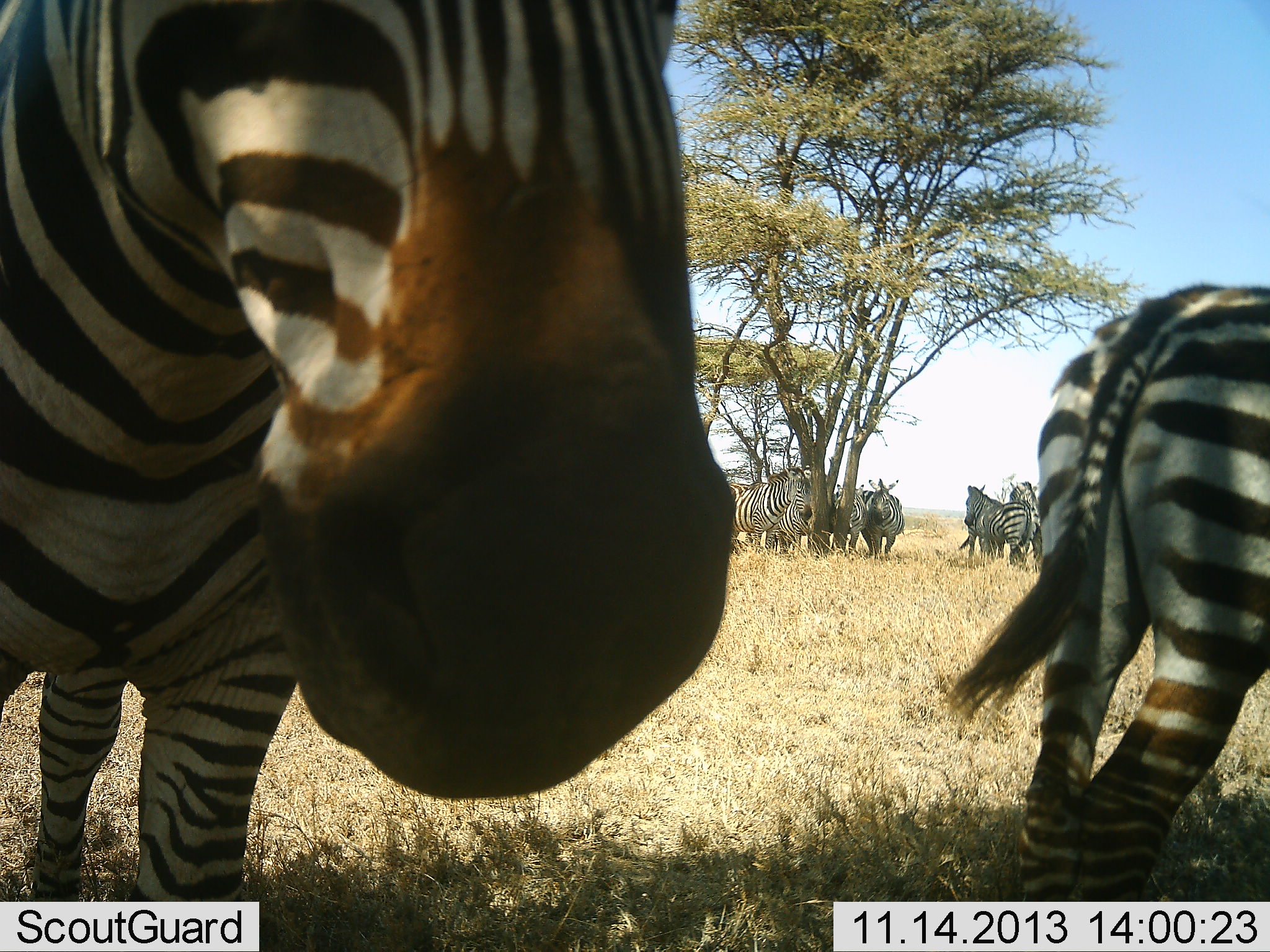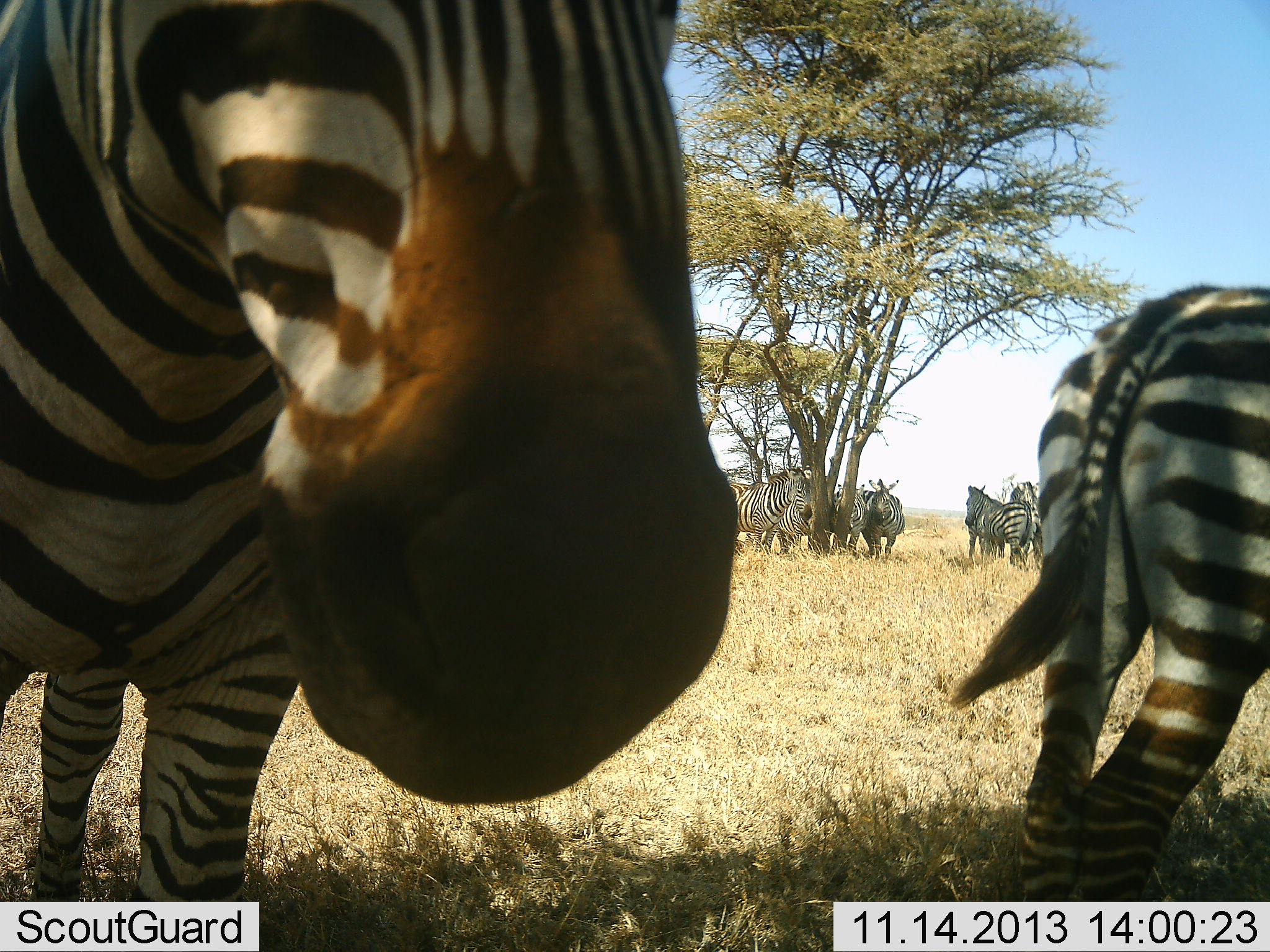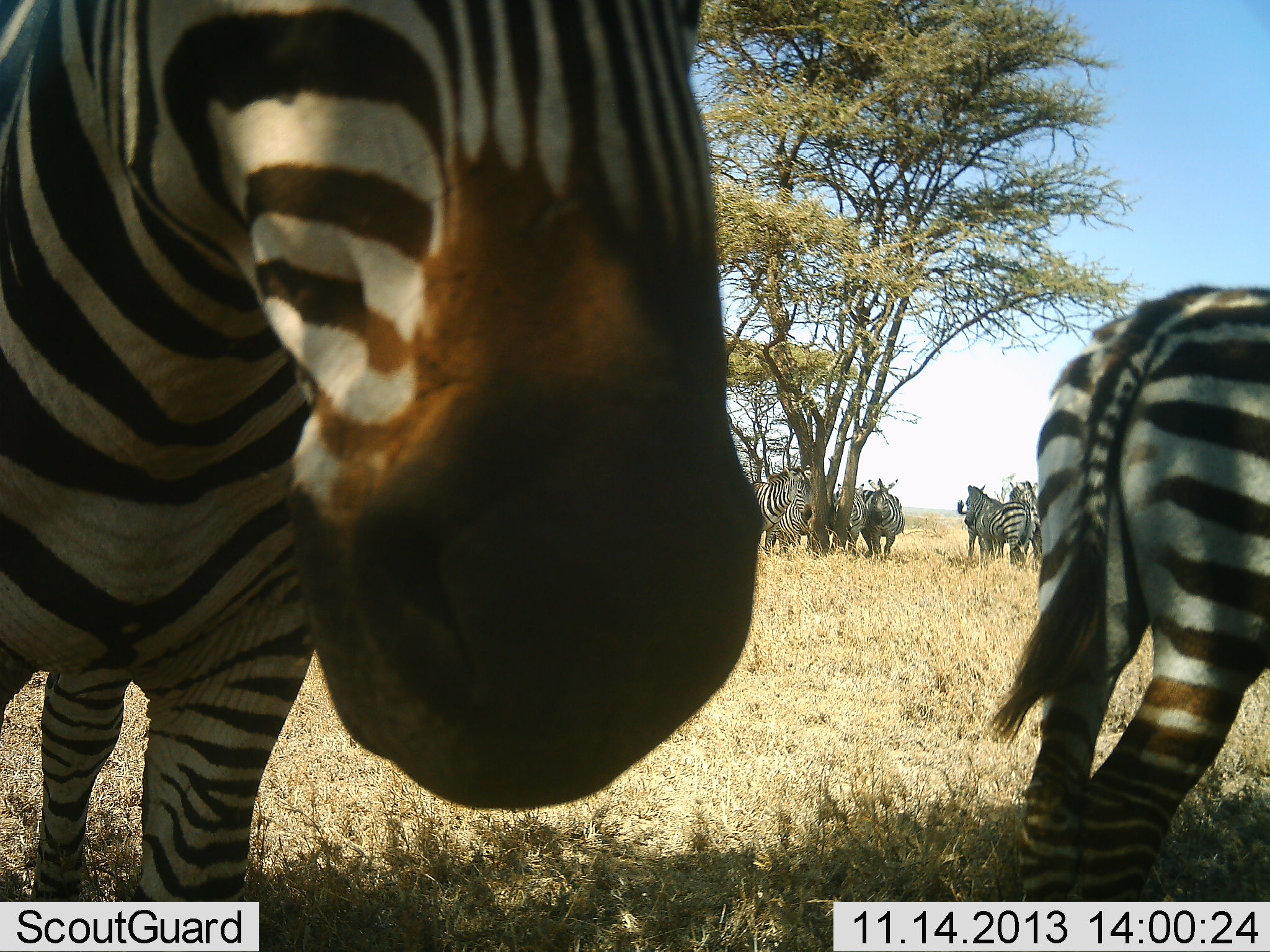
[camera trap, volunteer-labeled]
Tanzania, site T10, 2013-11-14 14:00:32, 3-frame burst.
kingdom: Animalia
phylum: Chordata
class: Mammalia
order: Perissodactyla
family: Equidae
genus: Equus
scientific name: Equus quagga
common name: plains zebra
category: zebra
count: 8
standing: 92%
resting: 8%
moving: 4%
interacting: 20%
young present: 0%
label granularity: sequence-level